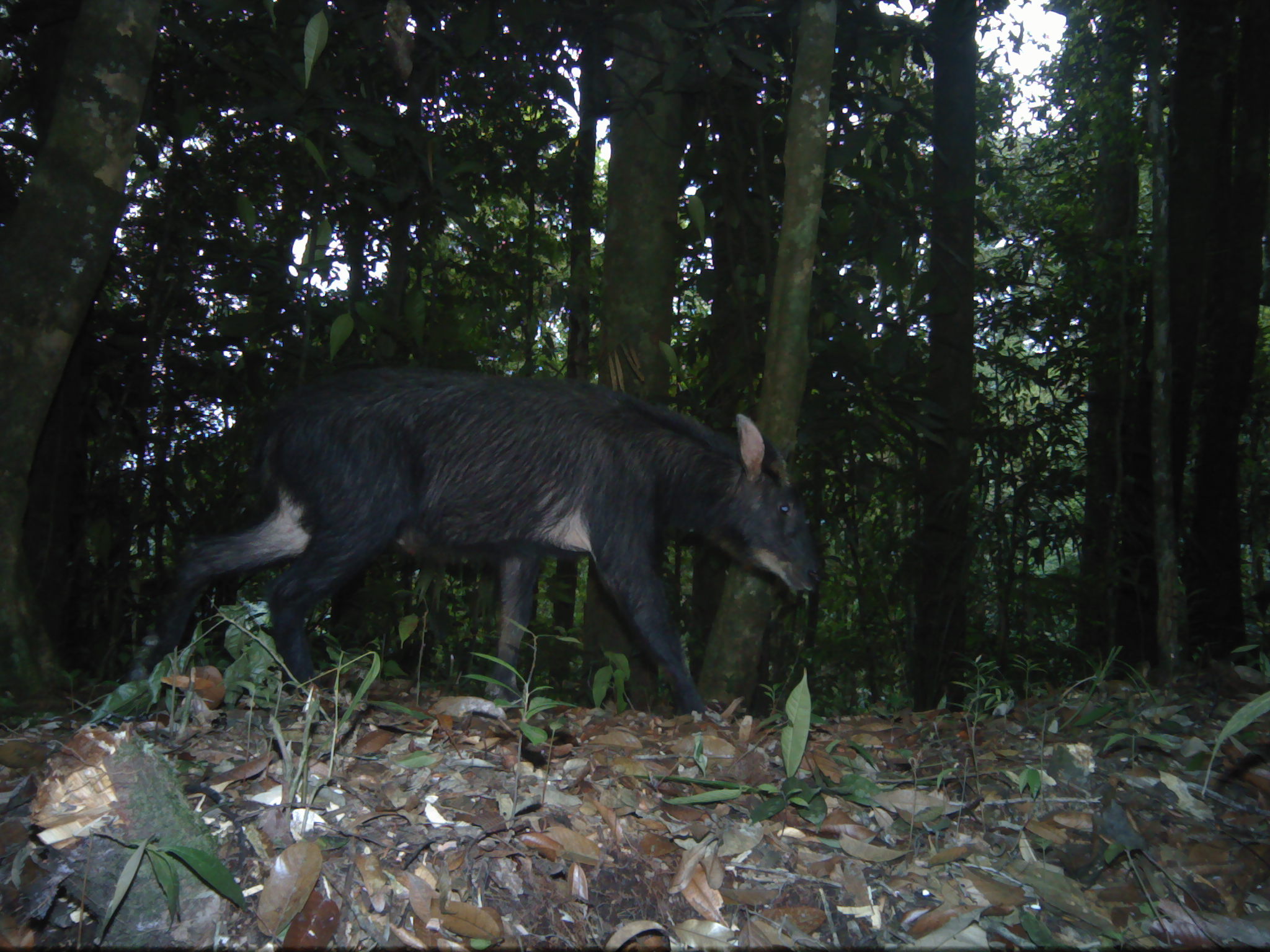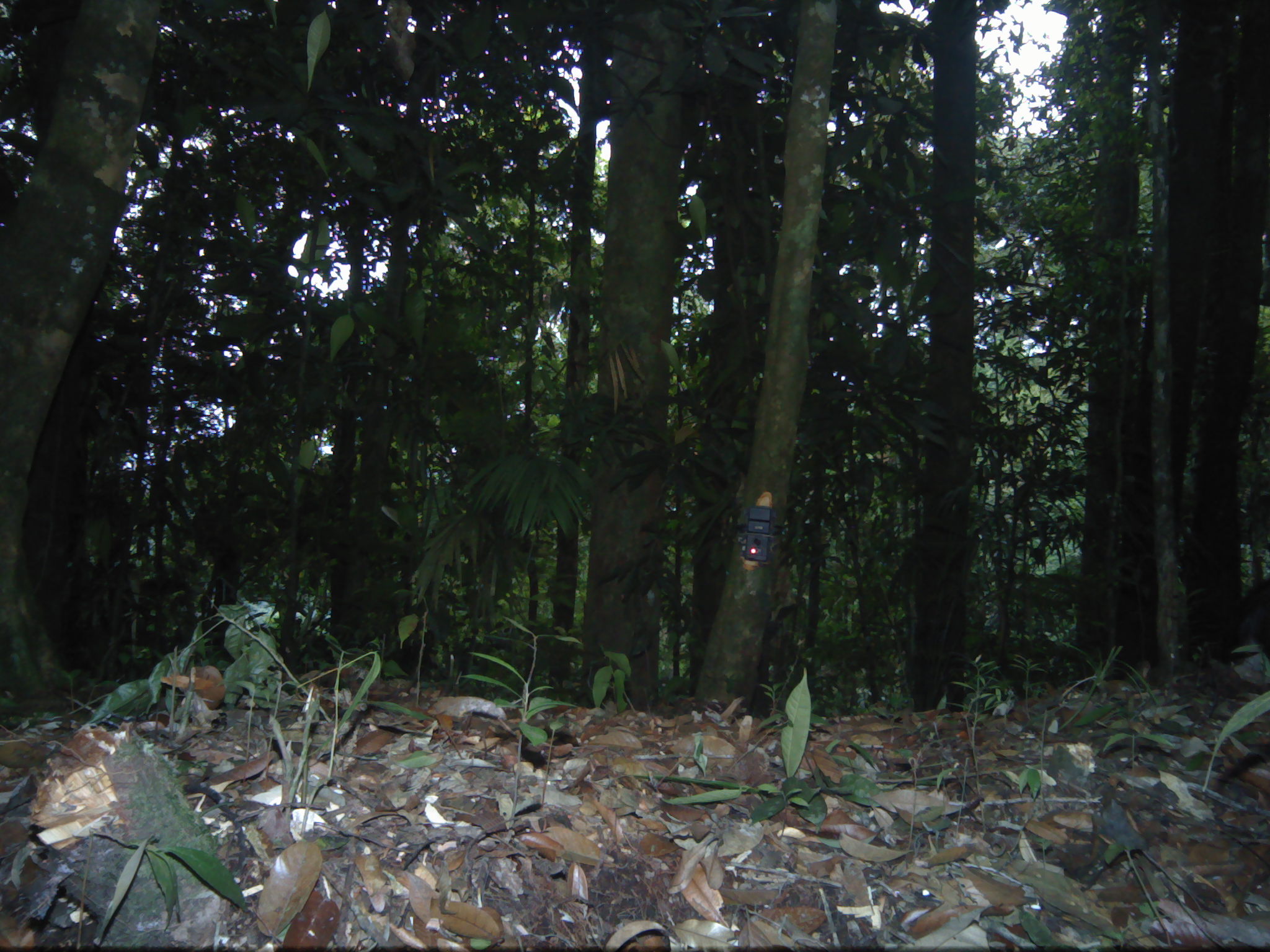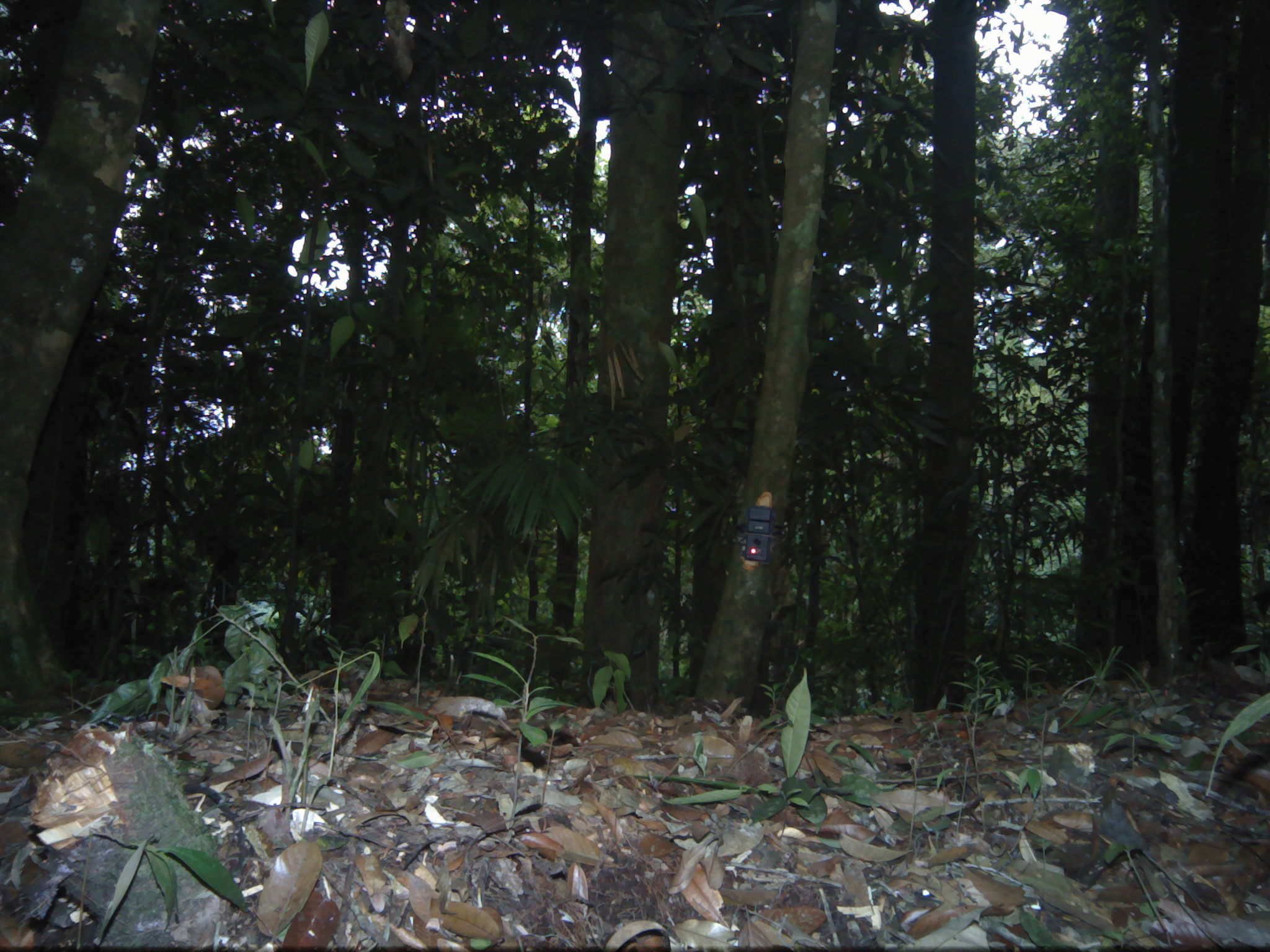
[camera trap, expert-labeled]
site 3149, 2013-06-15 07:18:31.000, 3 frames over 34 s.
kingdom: Animalia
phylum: Chordata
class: Mammalia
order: Artiodactyla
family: Bovidae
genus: Capricornis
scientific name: Capricornis sumatraensis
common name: southern serow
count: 1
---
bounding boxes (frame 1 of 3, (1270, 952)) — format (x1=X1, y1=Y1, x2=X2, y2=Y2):
capricornis sumatraensis: (x1=146, y1=359, x2=824, y2=728)